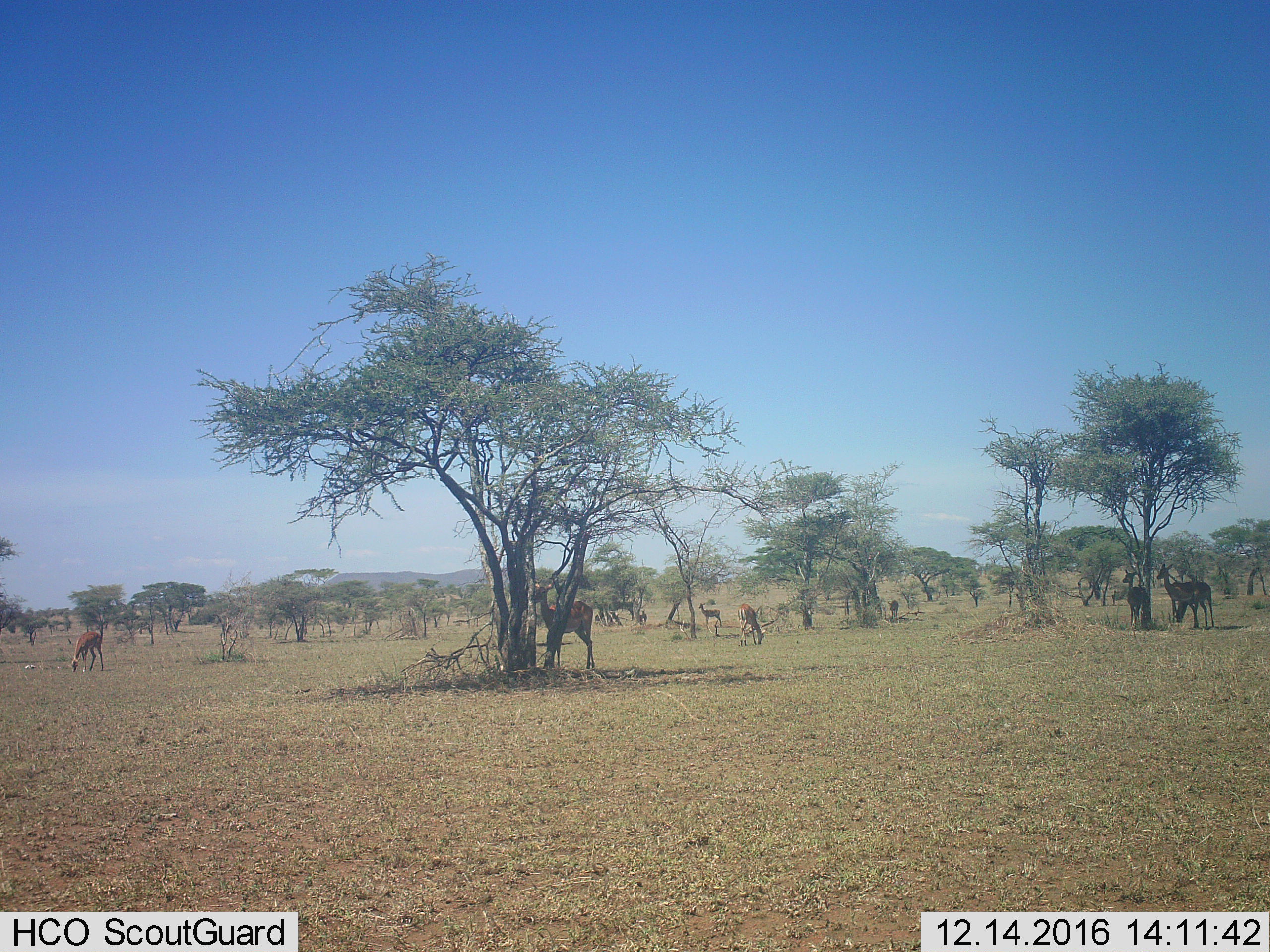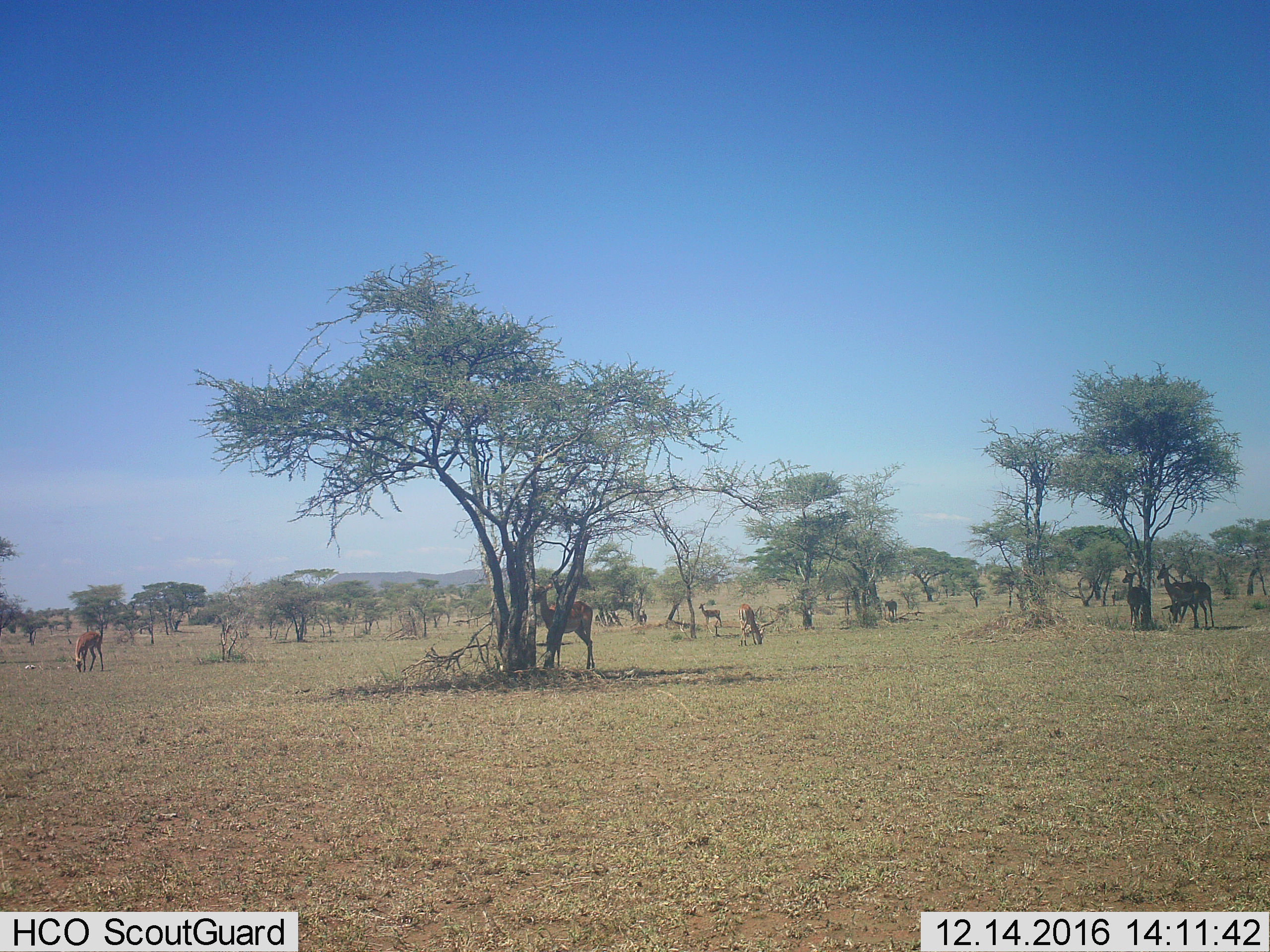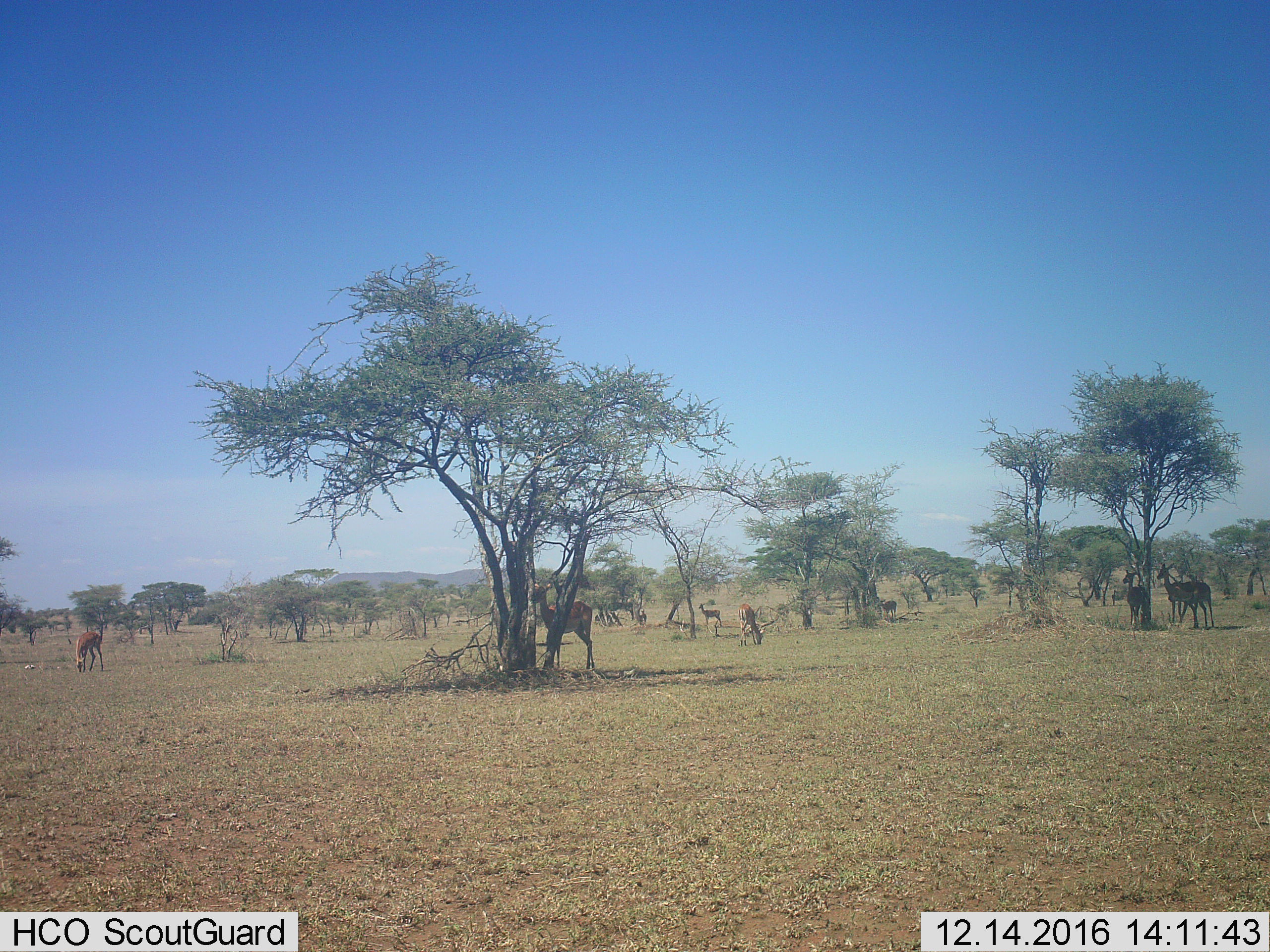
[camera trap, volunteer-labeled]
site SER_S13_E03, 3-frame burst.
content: unidentified animal